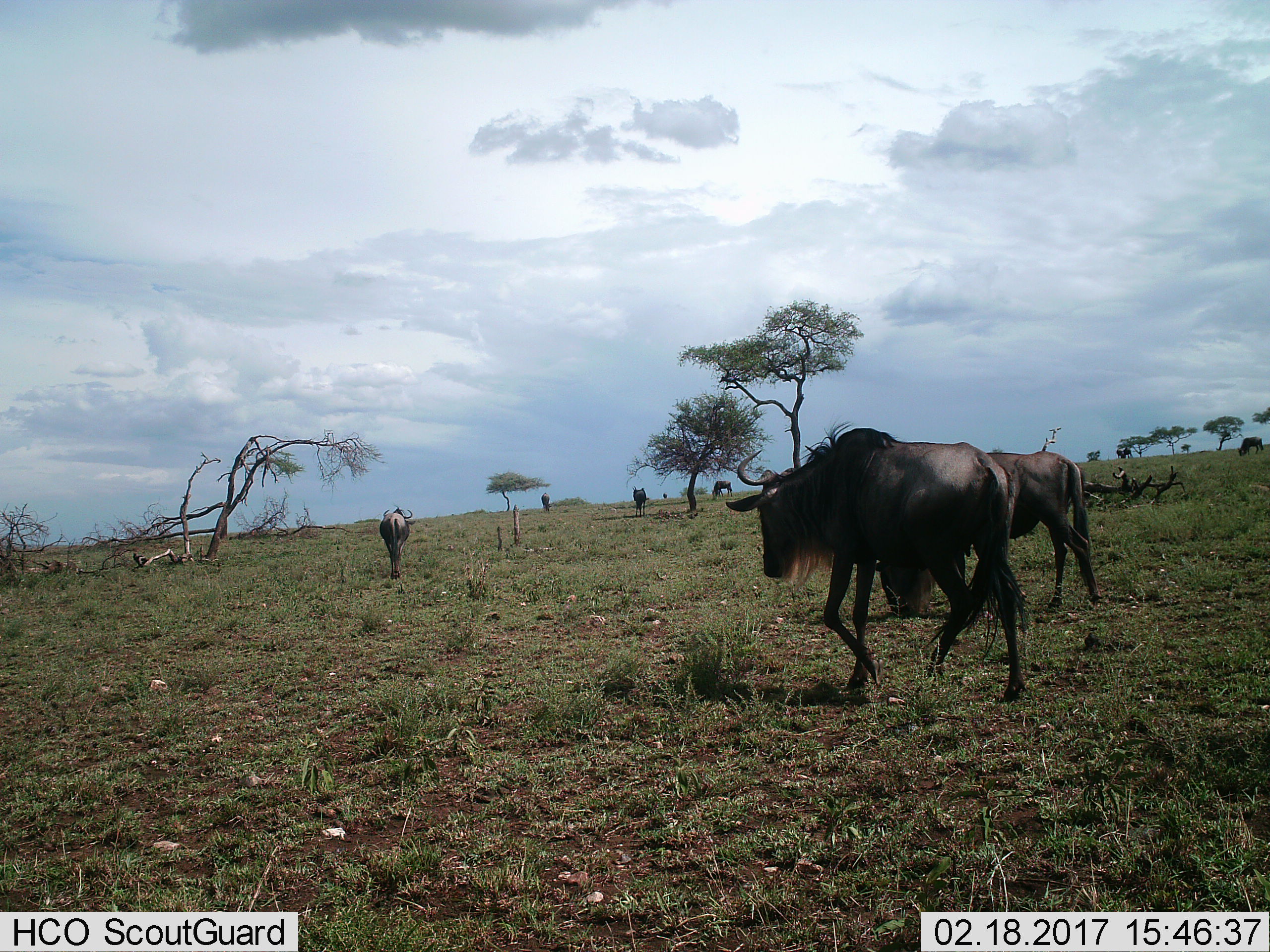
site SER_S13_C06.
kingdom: Animalia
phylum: Chordata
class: Mammalia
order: Artiodactyla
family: Bovidae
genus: Connochaetes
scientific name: Connochaetes taurinus taurinus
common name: blue wildebeest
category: wildebeestblue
Wildebeestblue (blue wildebeest) (Connochaetes taurinus taurinus), count 7. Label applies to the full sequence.